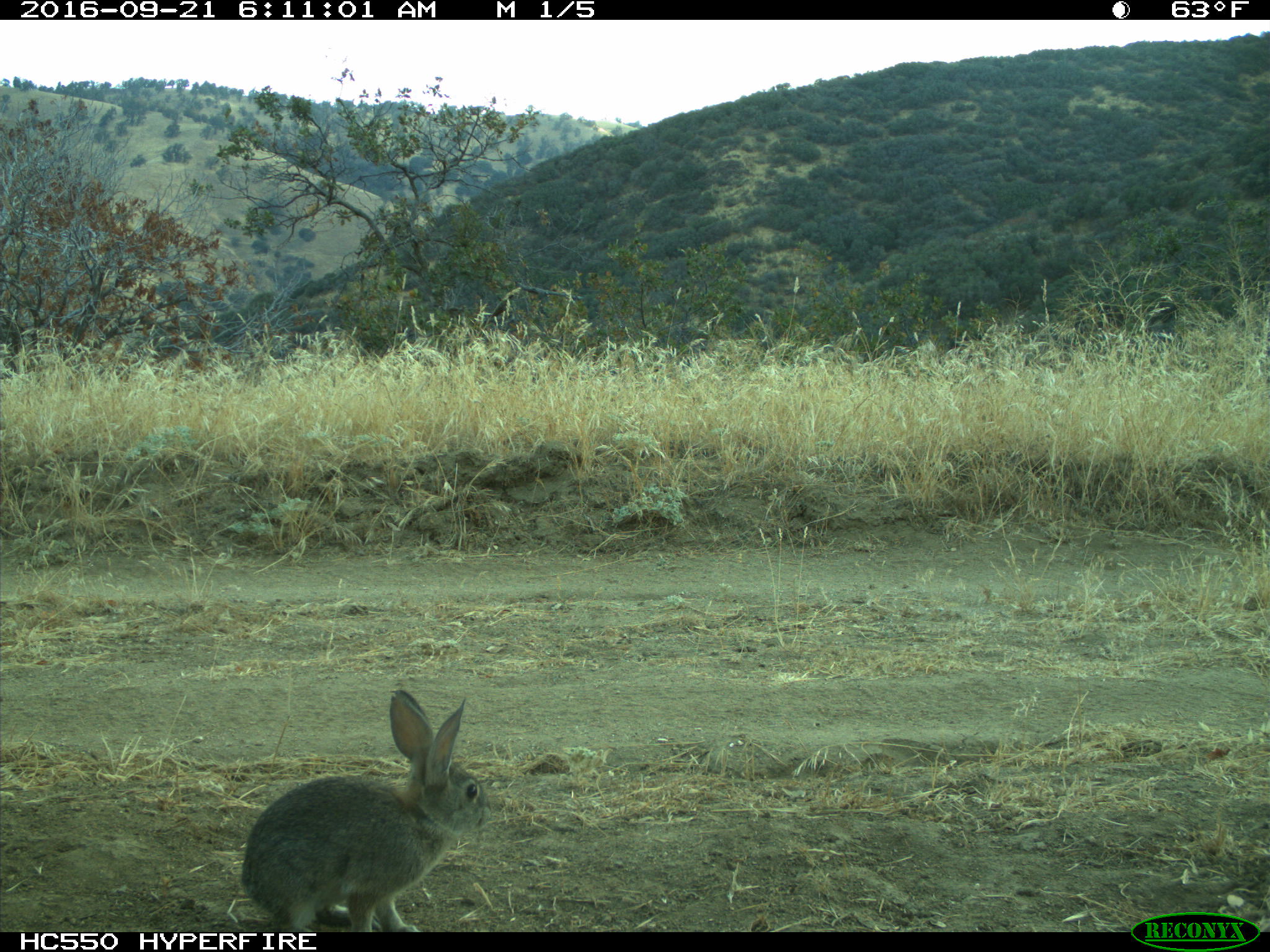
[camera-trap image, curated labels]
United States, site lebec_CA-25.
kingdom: Animalia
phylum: Chordata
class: Mammalia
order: Lagomorpha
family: Leporidae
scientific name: Leporidae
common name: rabbits and hares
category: unidentified rabbit